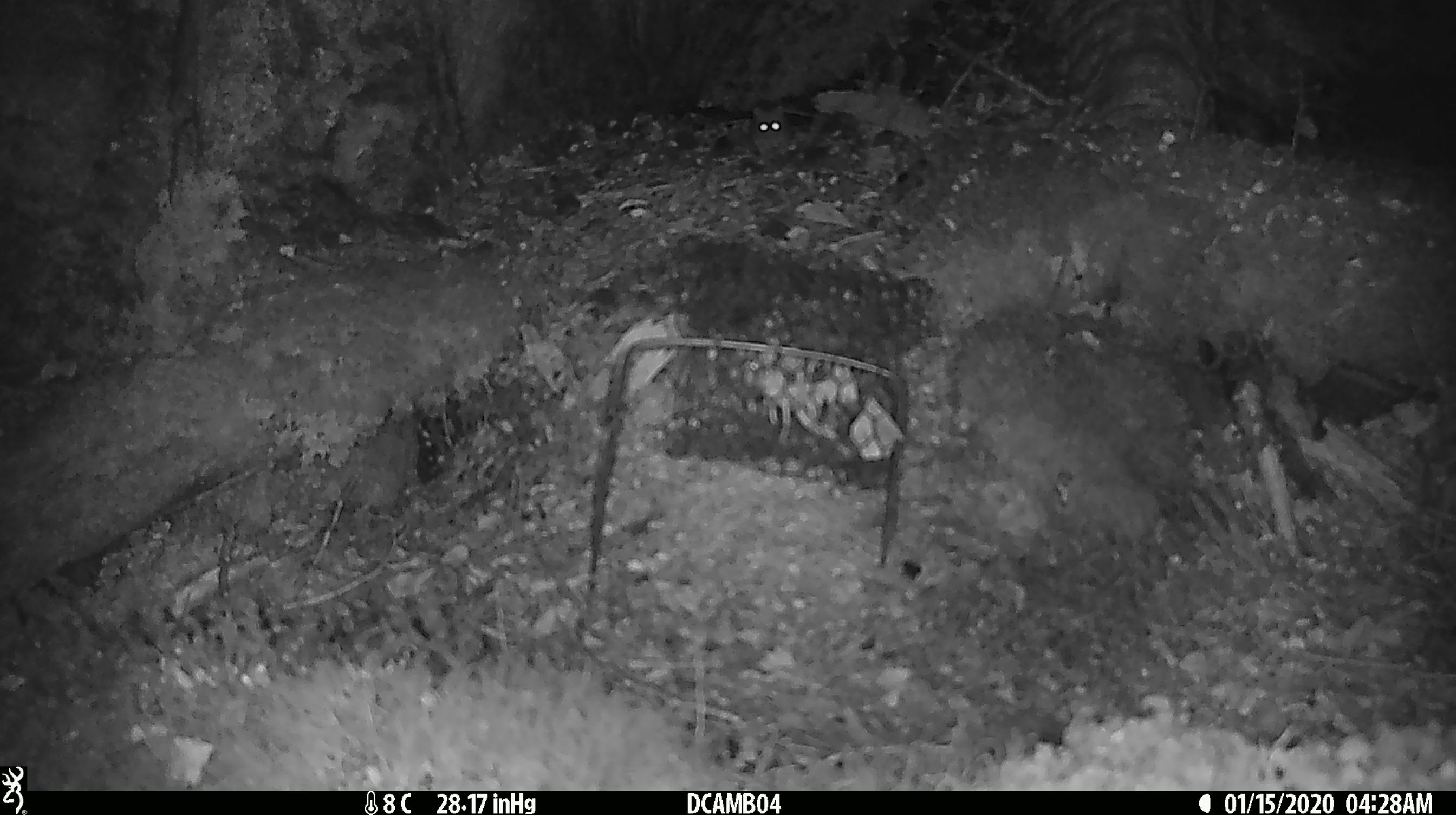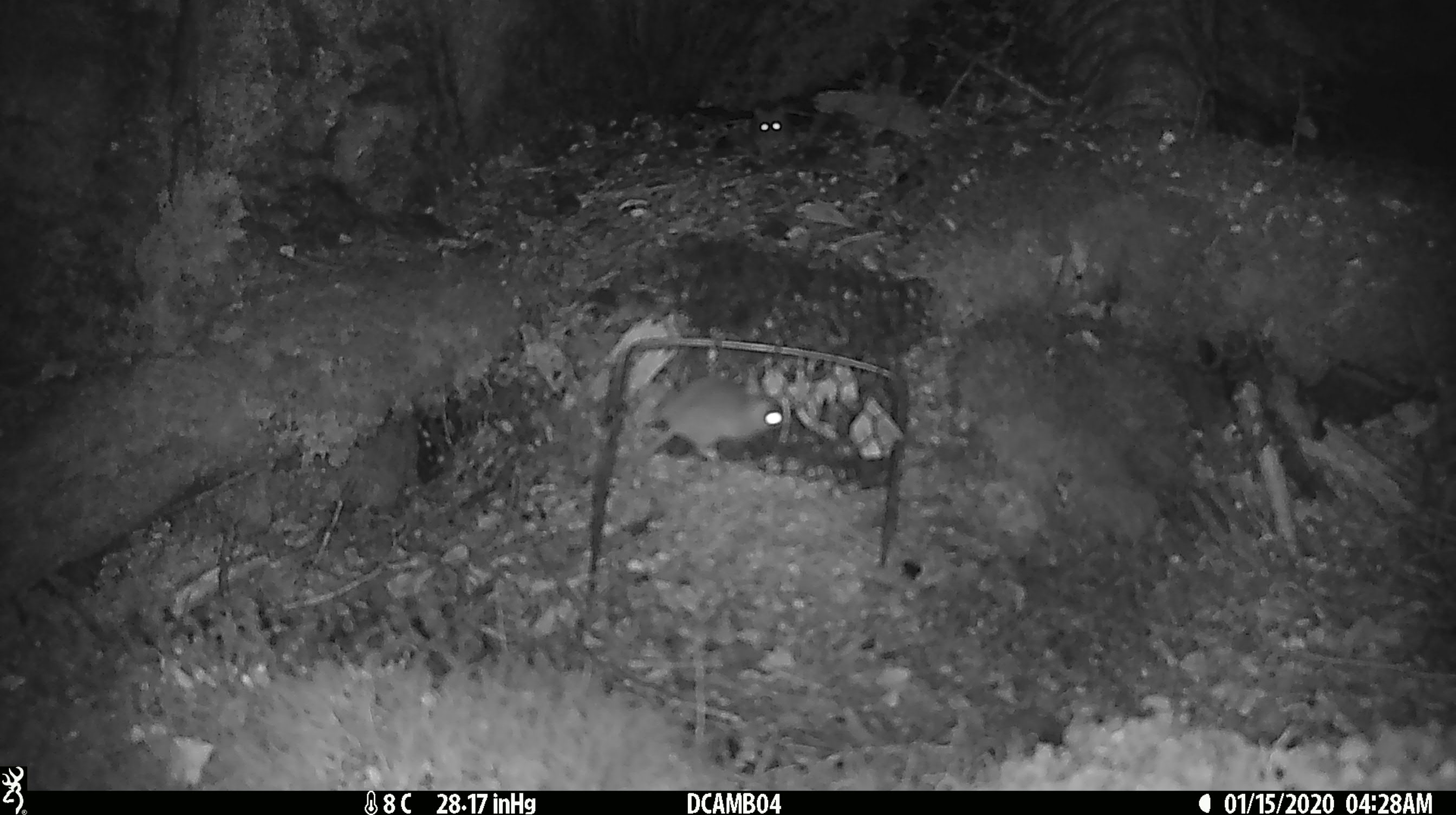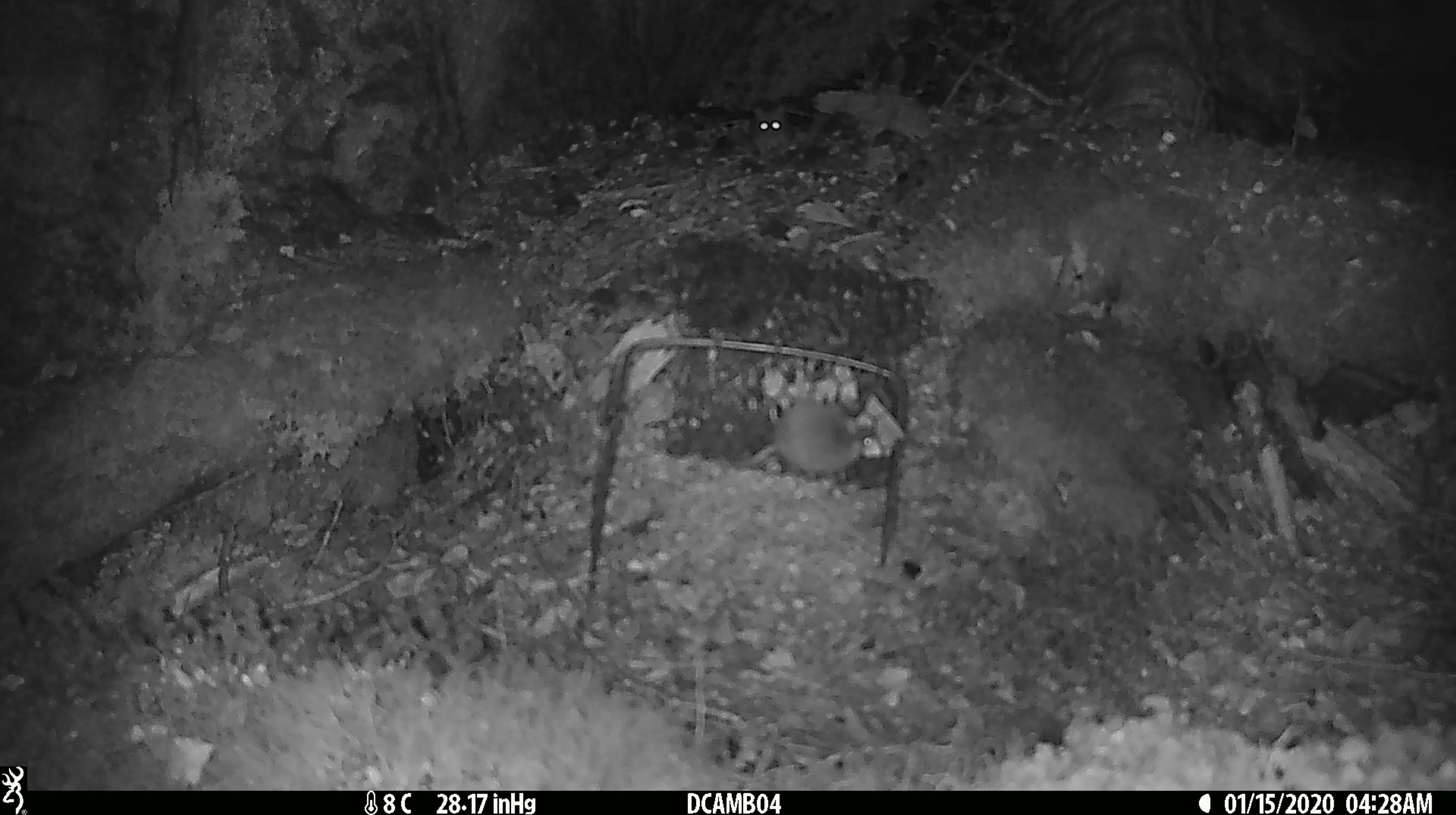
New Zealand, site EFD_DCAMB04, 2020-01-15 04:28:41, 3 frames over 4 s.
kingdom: Animalia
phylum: Chordata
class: Mammalia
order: Rodentia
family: Muridae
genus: Mus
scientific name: Mus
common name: mouse